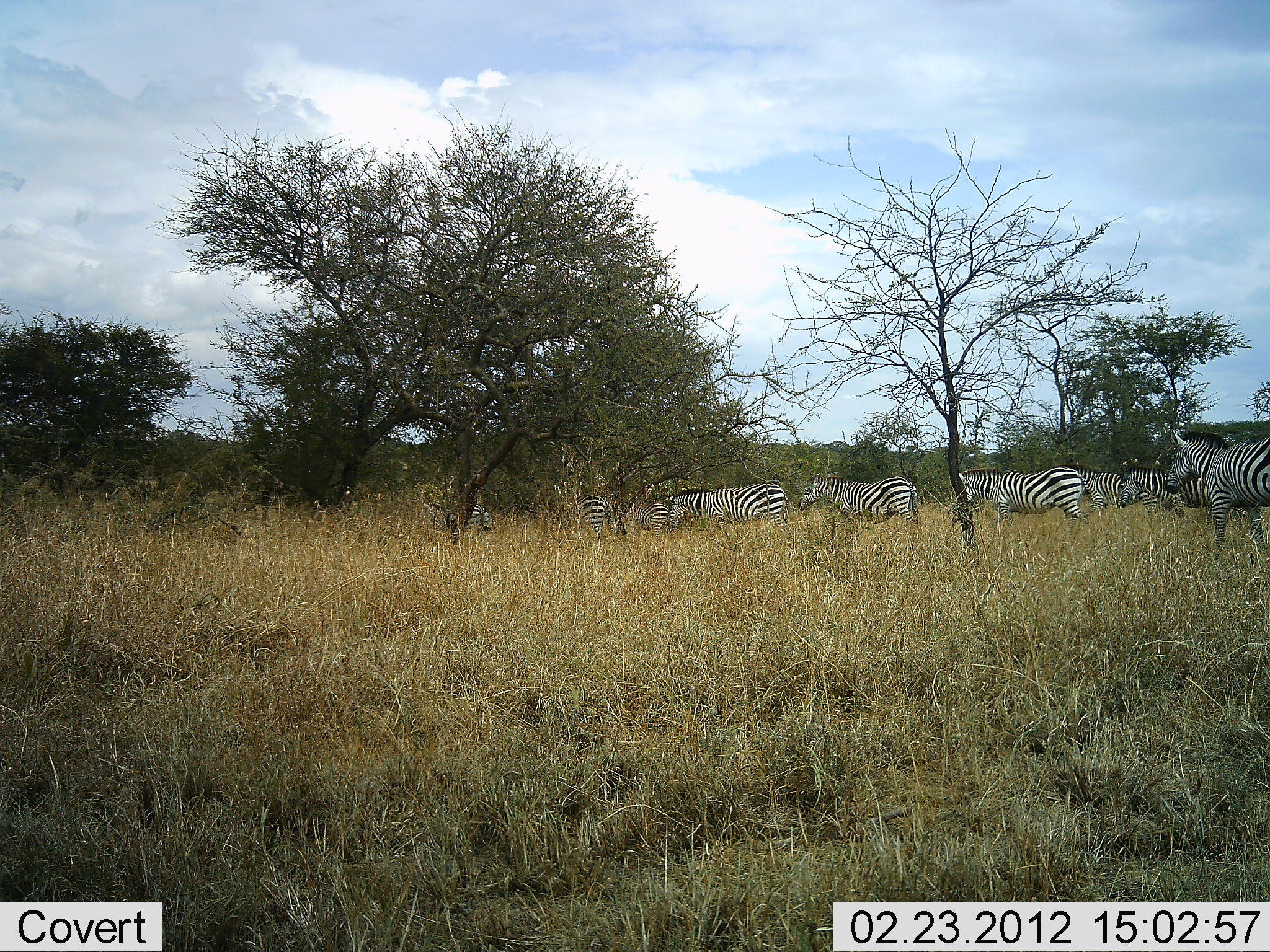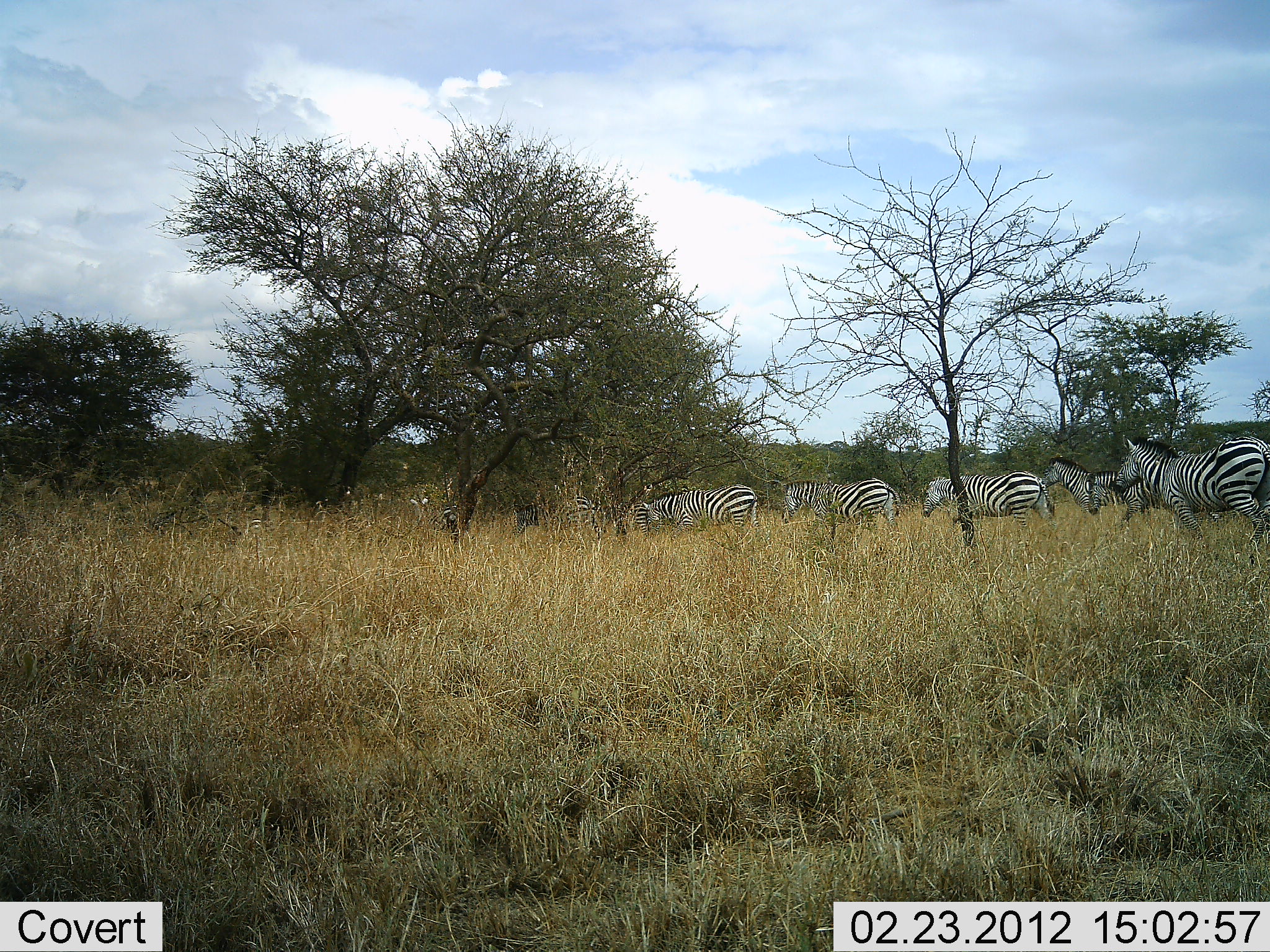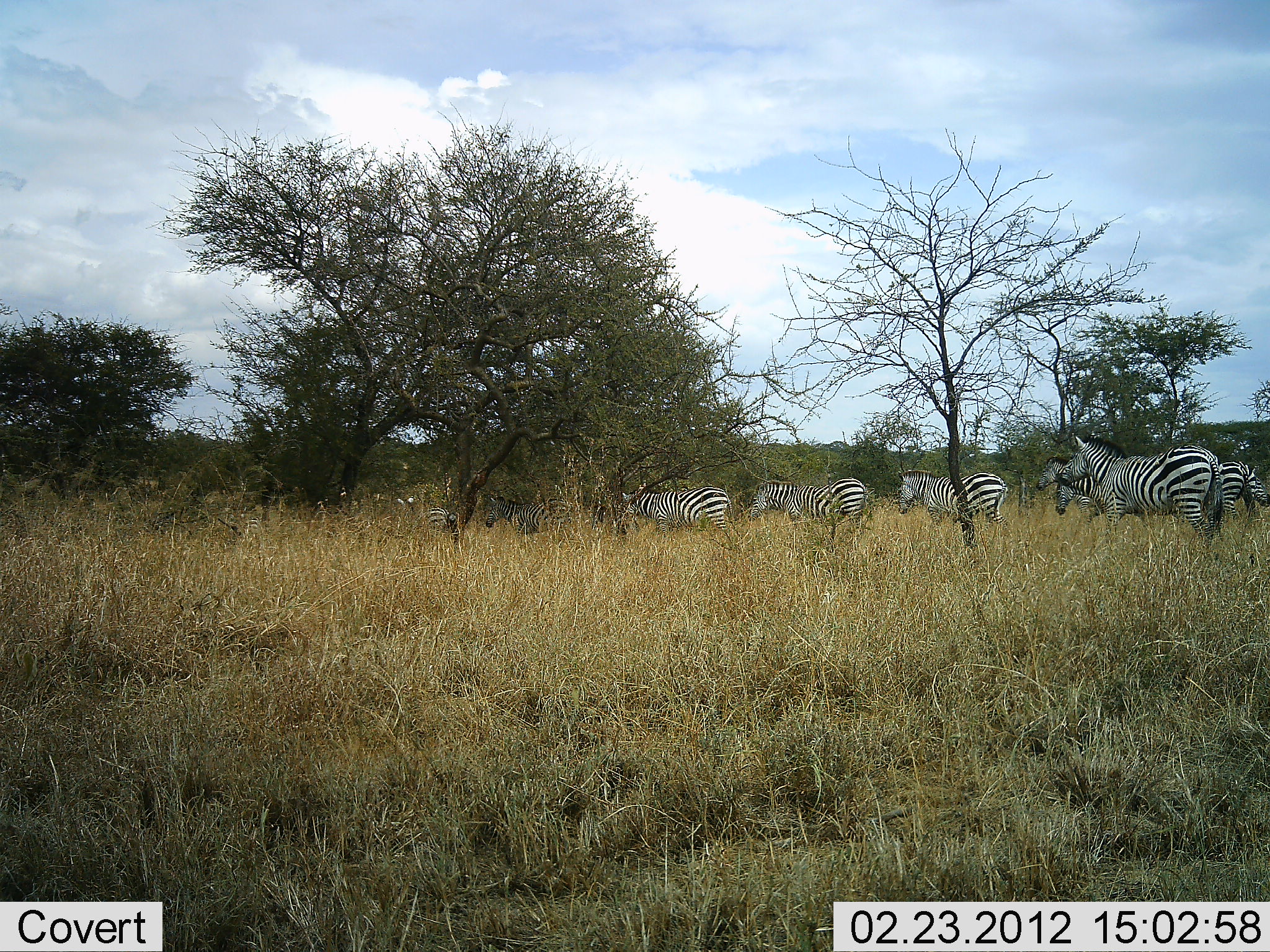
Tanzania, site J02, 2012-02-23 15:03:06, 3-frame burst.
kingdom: Animalia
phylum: Chordata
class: Mammalia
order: Perissodactyla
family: Equidae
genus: Equus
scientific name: Equus quagga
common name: plains zebra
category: zebra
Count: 10.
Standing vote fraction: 0%.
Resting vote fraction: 0%.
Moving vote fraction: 97%.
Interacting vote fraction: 0%.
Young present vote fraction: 0%.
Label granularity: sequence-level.